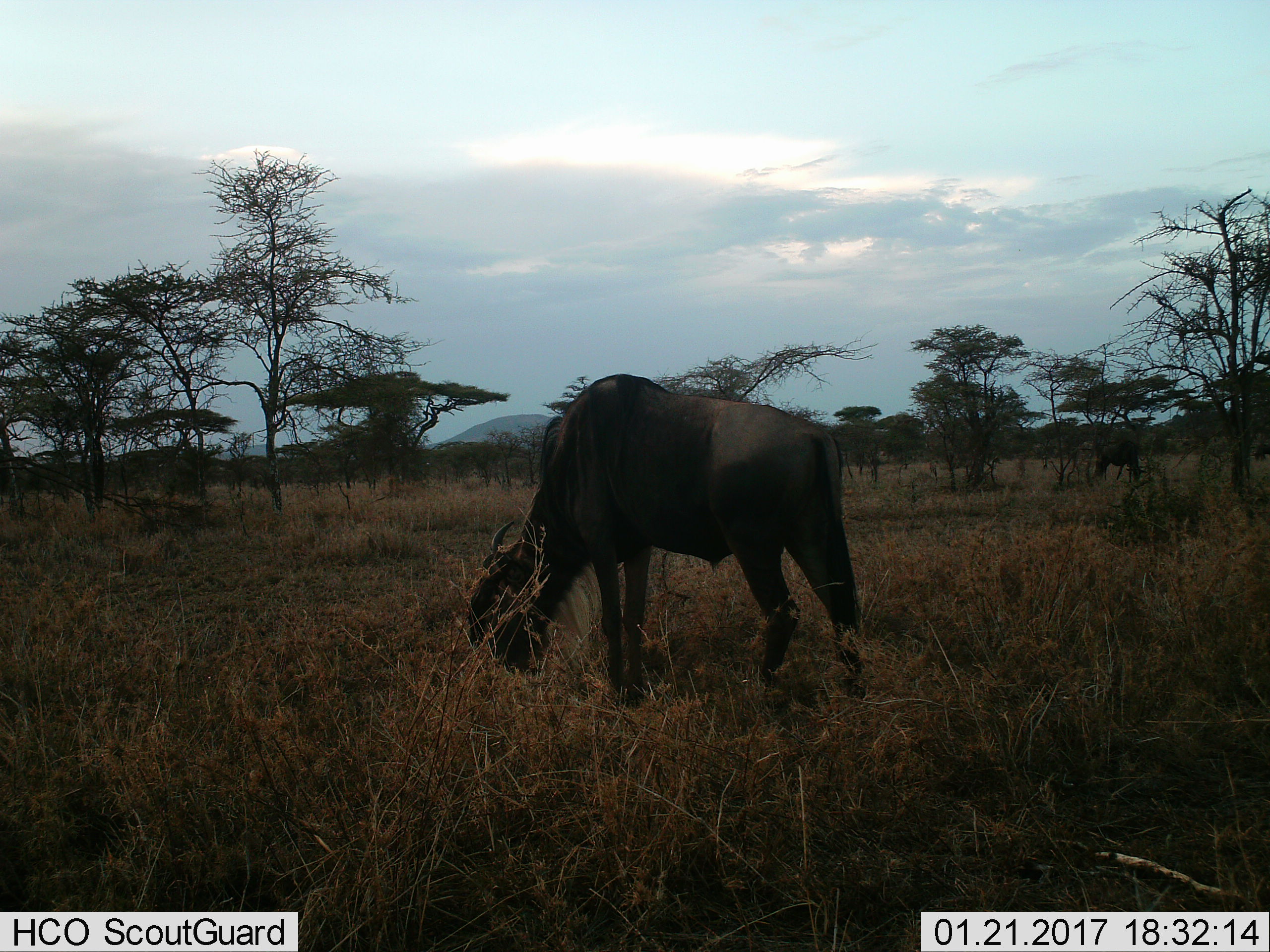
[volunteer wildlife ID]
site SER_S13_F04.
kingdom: Animalia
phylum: Chordata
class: Mammalia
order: Artiodactyla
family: Bovidae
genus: Connochaetes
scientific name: Connochaetes taurinus taurinus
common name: blue wildebeest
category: wildebeestblue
Wildebeestblue (blue wildebeest) (Connochaetes taurinus taurinus), count 1. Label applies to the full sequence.